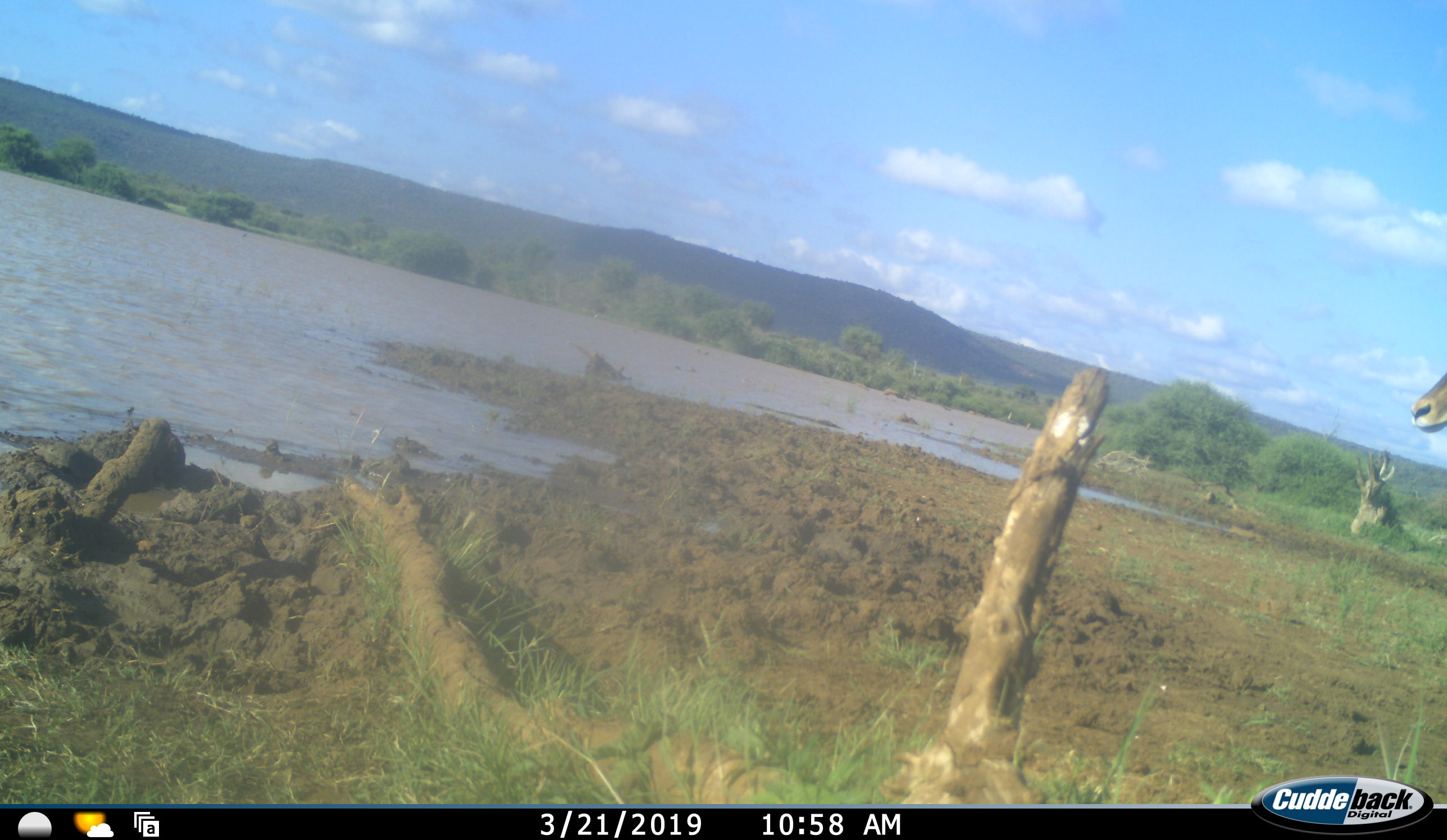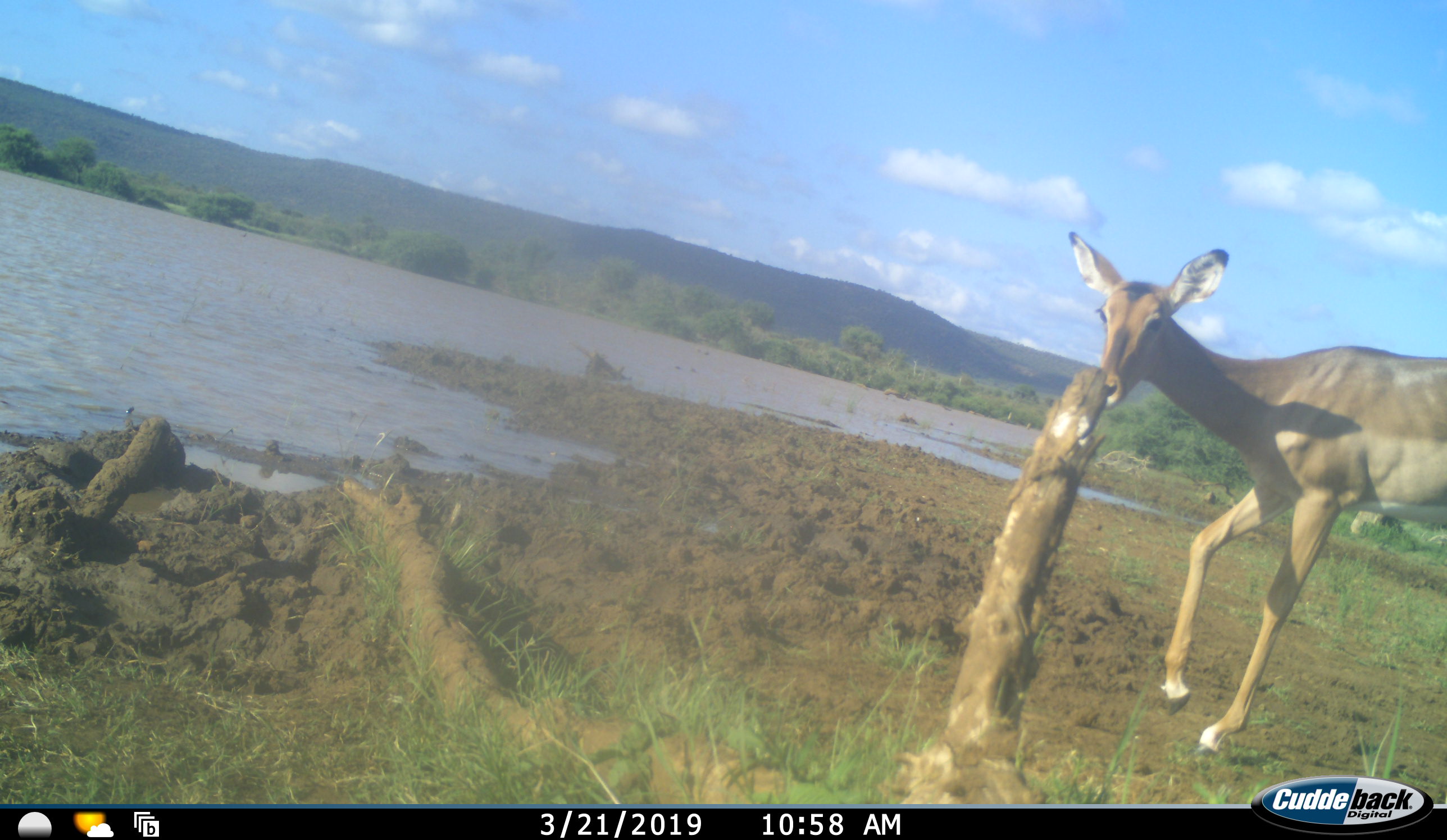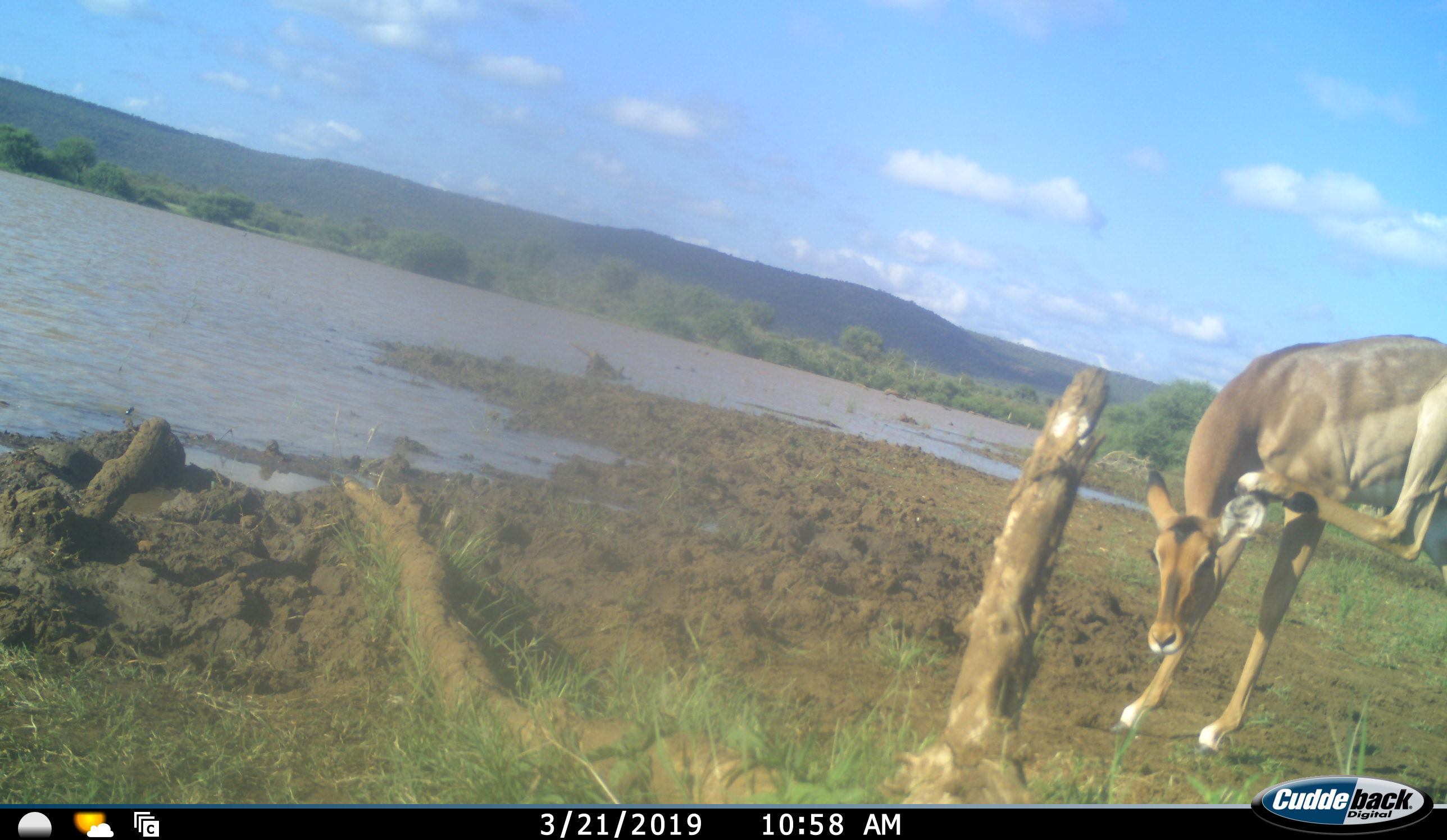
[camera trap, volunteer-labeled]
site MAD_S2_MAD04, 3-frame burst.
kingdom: Animalia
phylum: Chordata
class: Mammalia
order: Artiodactyla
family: Bovidae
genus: Aepyceros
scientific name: Aepyceros melampus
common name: impala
Impala (Aepyceros melampus), count 1. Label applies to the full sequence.